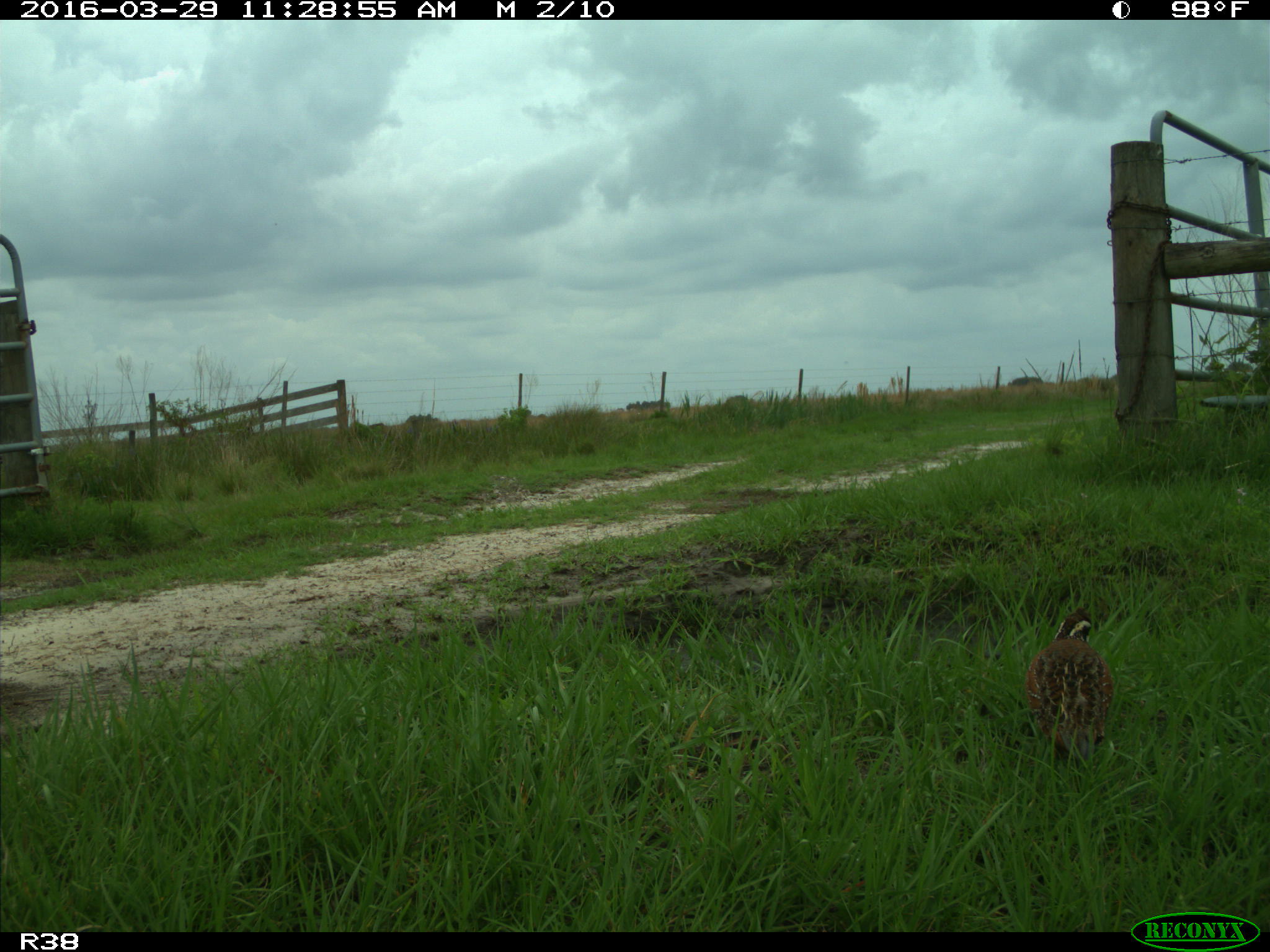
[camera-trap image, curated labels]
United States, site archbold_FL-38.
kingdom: Animalia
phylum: Chordata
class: Aves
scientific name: Aves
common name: birds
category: unidentified bird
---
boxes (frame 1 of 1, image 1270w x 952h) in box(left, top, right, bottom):
animal: box(1026, 607, 1114, 774)